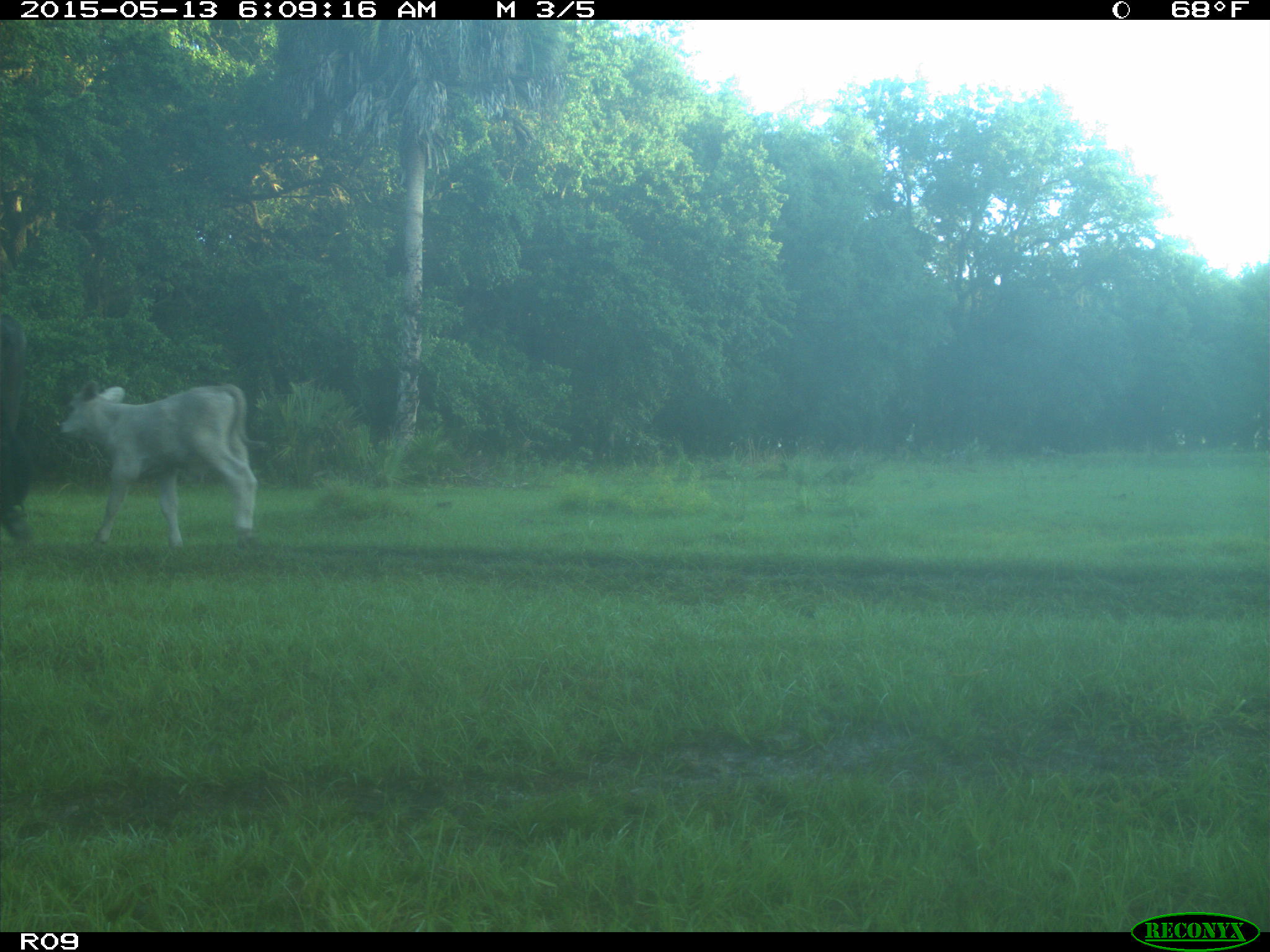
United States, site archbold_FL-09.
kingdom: Animalia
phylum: Chordata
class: Mammalia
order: Artiodactyla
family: Bovidae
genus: Bos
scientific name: Bos taurus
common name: domestic cow